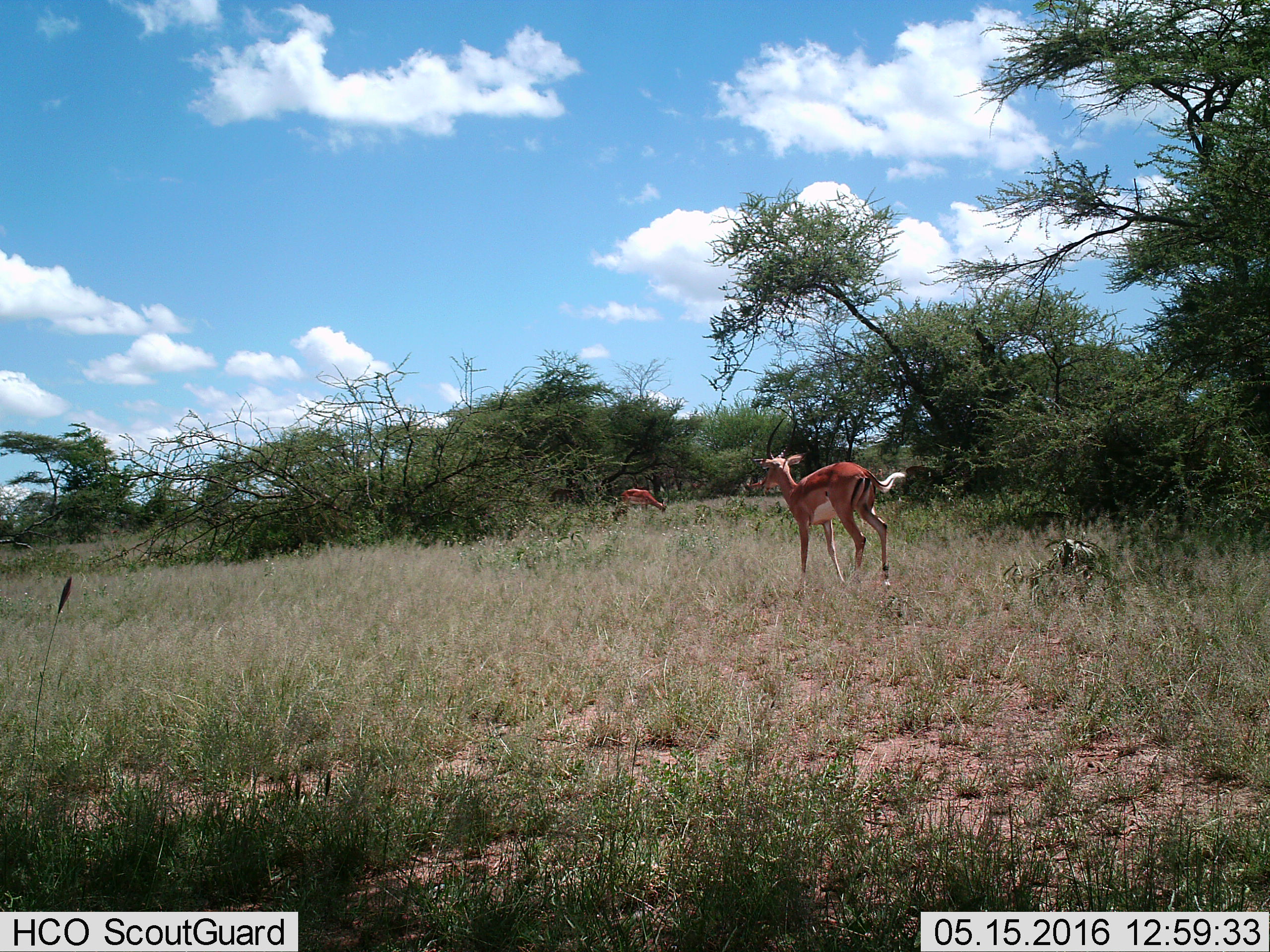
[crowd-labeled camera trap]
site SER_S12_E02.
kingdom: Animalia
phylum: Chordata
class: Mammalia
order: Artiodactyla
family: Bovidae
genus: Aepyceros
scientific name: Aepyceros melampus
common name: impala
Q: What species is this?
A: Impala (Aepyceros melampus).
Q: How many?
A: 2.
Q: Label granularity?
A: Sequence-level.